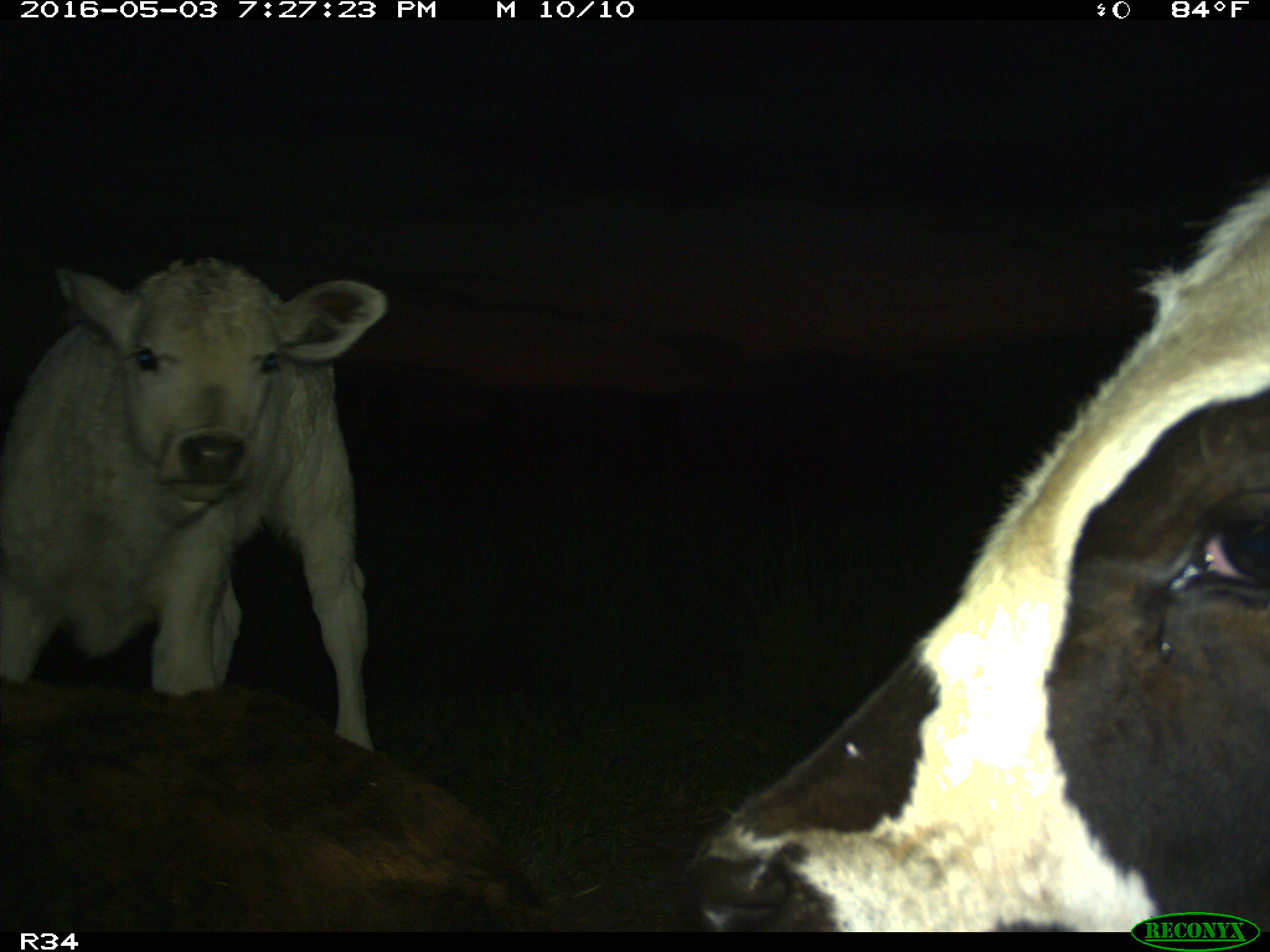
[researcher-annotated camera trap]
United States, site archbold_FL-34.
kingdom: Animalia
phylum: Chordata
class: Mammalia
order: Artiodactyla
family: Bovidae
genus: Bos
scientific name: Bos taurus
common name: domestic cow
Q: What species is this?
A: Bos taurus (domestic cow).